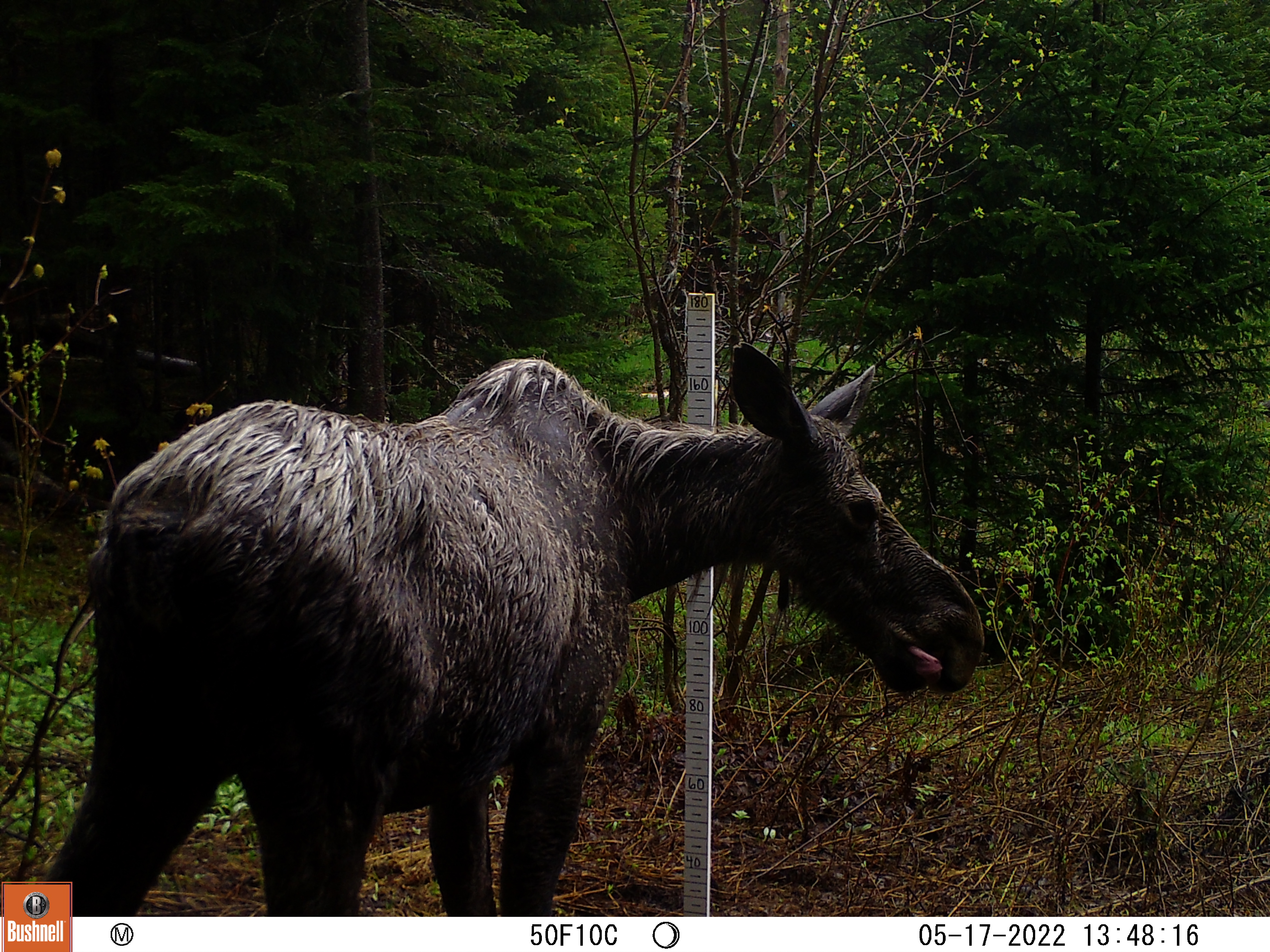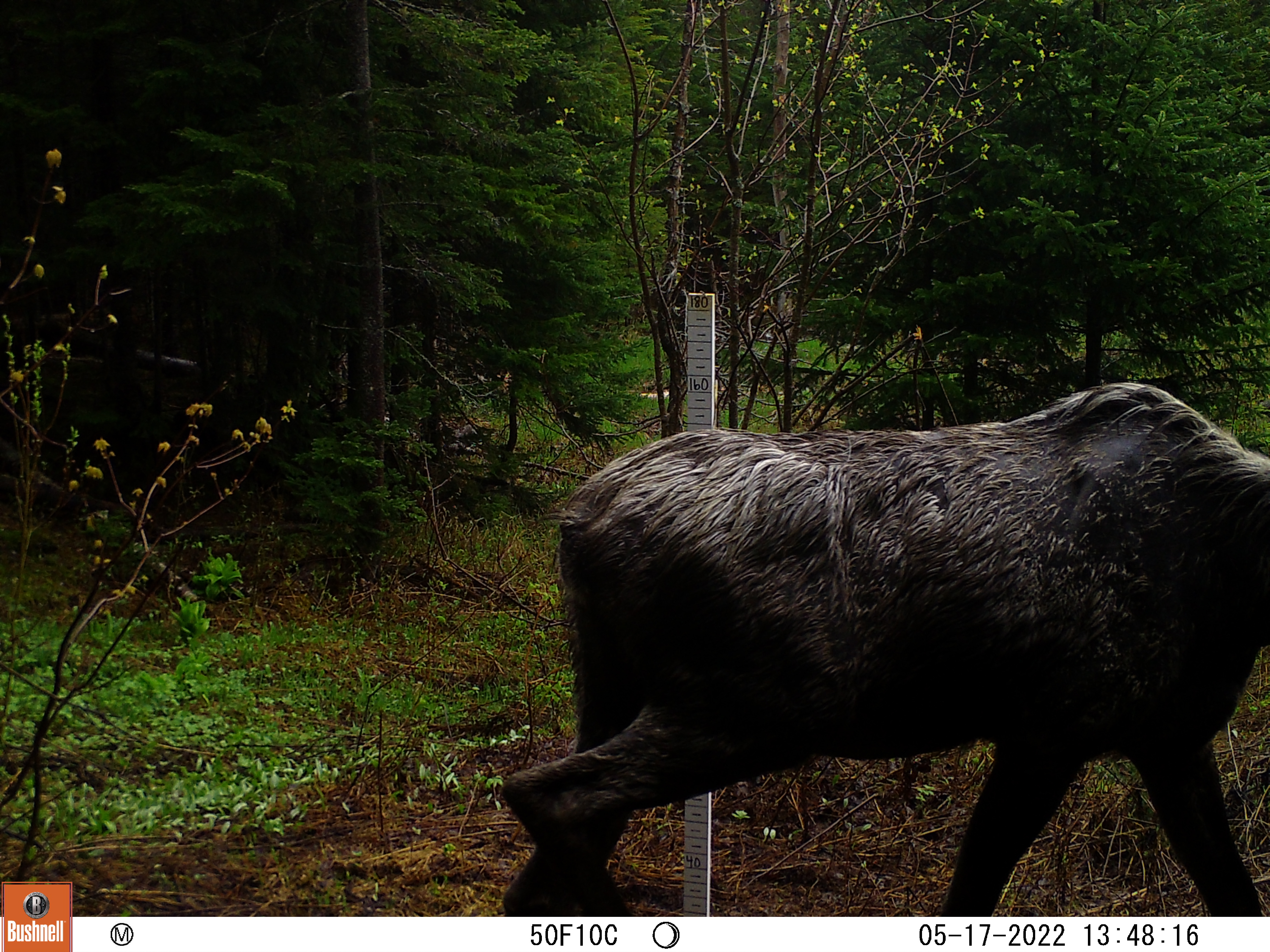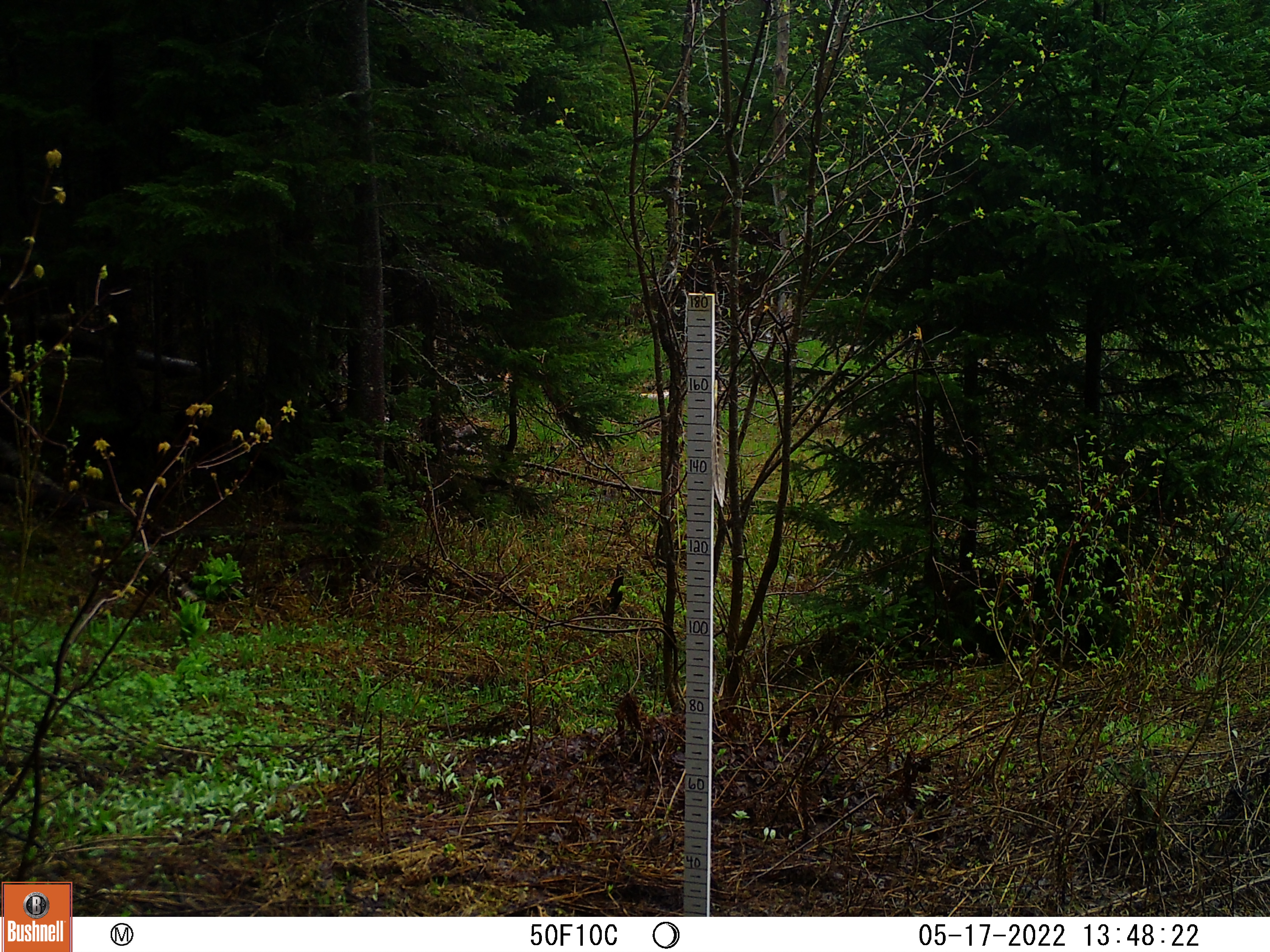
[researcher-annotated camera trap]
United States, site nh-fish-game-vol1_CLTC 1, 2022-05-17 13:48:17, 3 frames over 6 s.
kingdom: Animalia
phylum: Chordata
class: Mammalia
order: Artiodactyla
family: Cervidae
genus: Alces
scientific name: Alces alces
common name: moose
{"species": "moose (Alces alces)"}